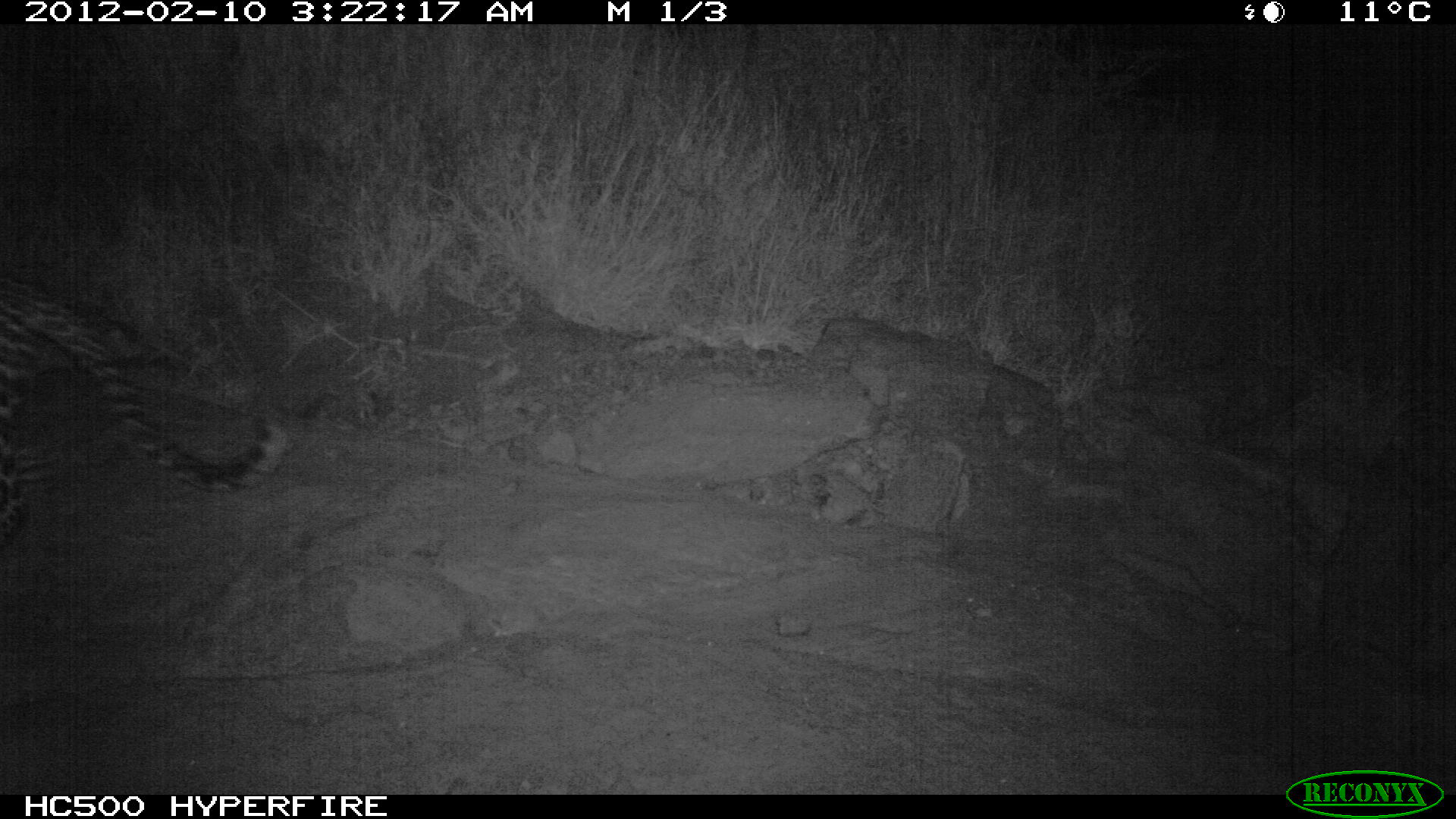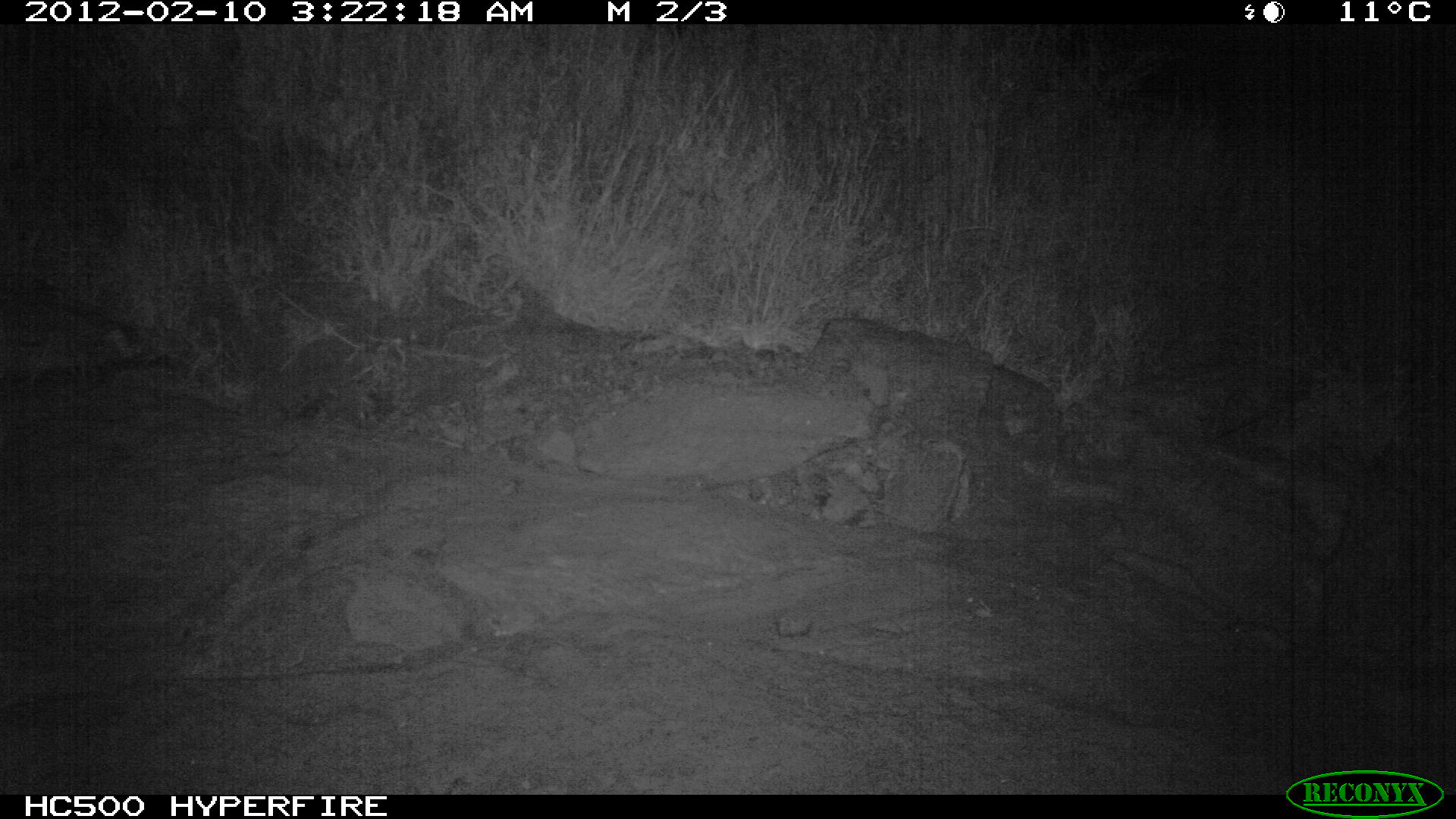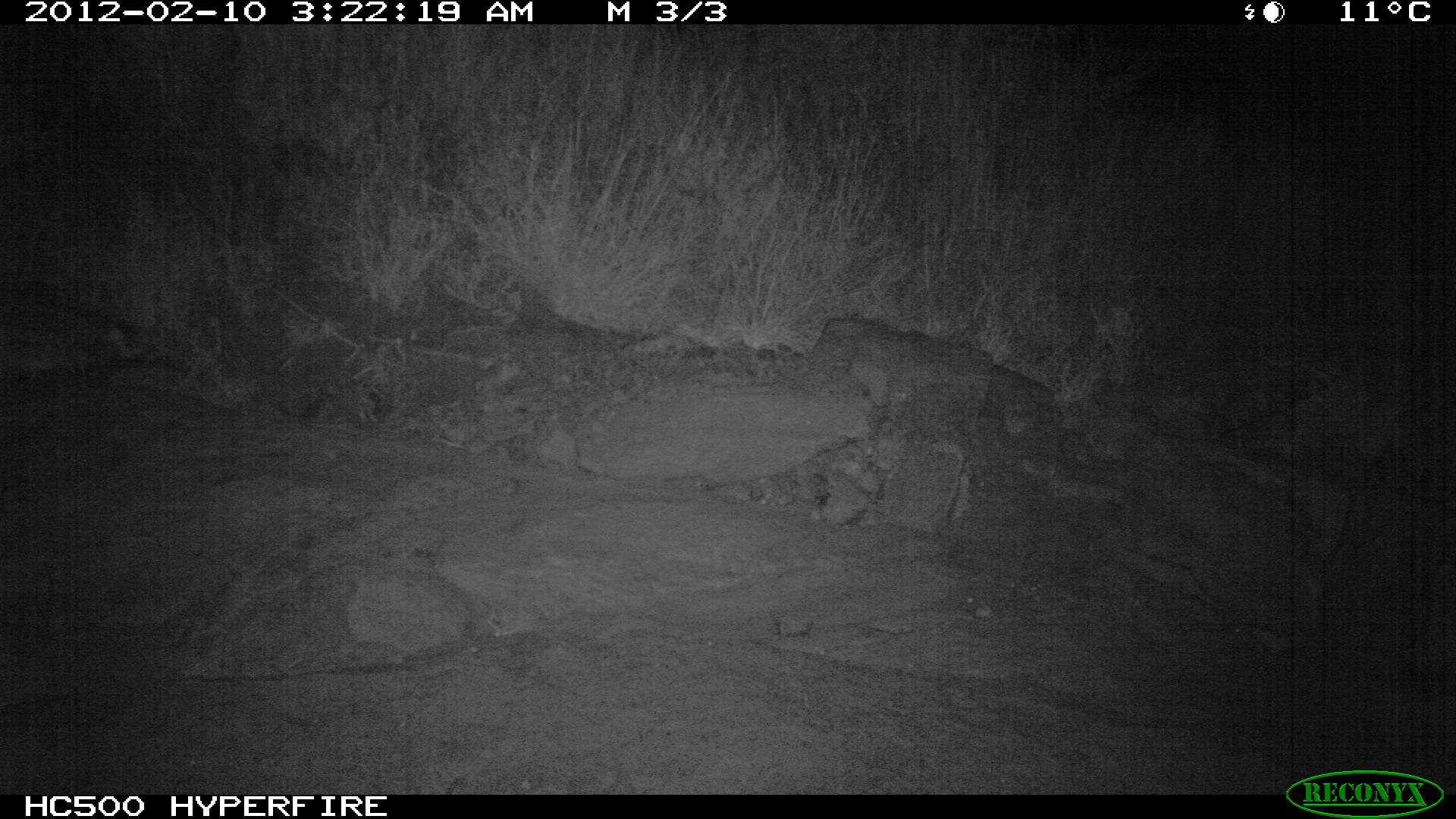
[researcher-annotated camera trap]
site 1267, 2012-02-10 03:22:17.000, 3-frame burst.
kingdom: Animalia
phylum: Chordata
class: Mammalia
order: Carnivora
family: Felidae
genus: Panthera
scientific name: Panthera pardus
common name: leopard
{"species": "Panthera pardus (leopard)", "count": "1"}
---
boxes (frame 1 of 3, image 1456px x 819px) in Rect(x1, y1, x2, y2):
panthera pardus: Rect(0, 270, 285, 542)